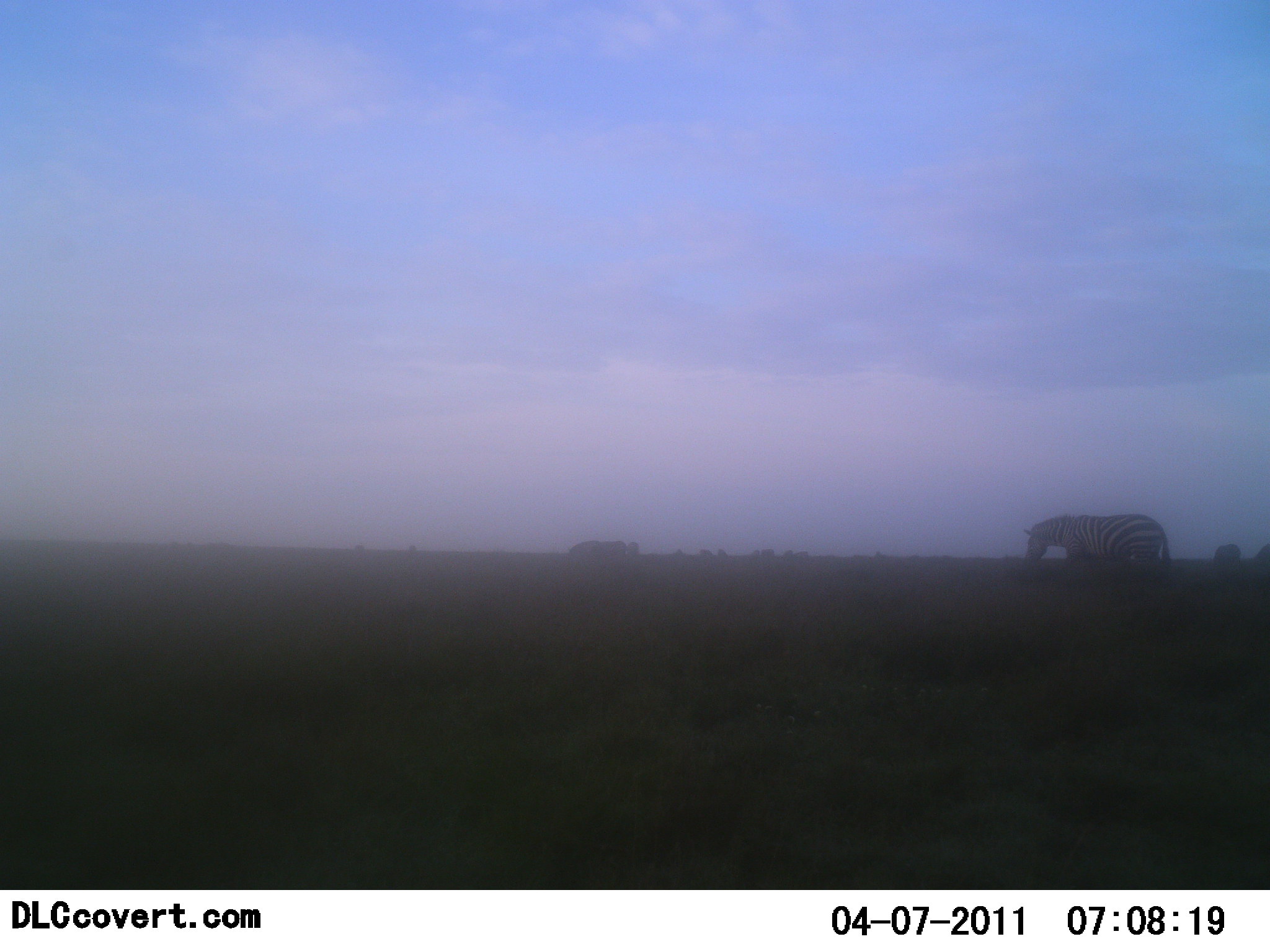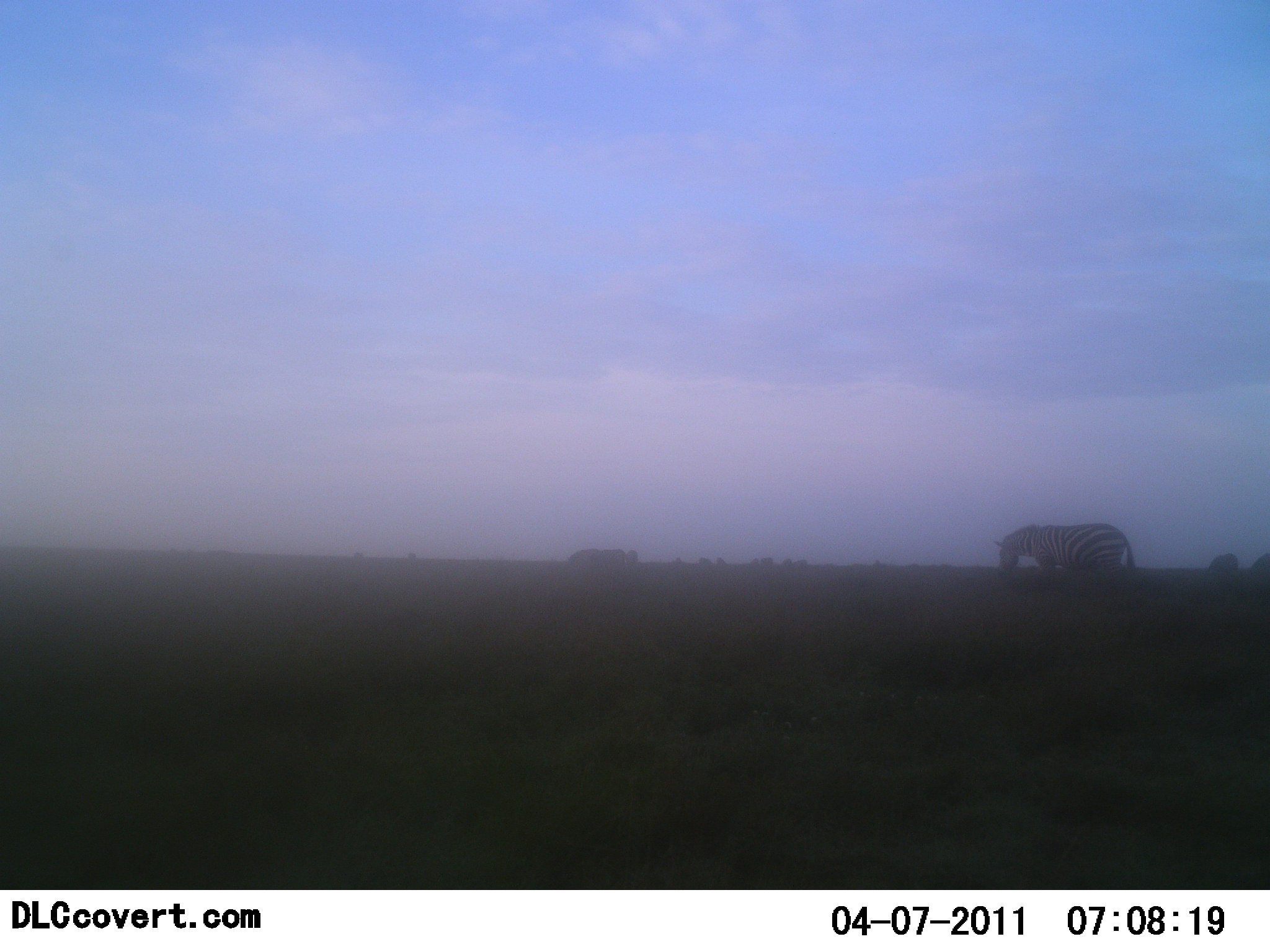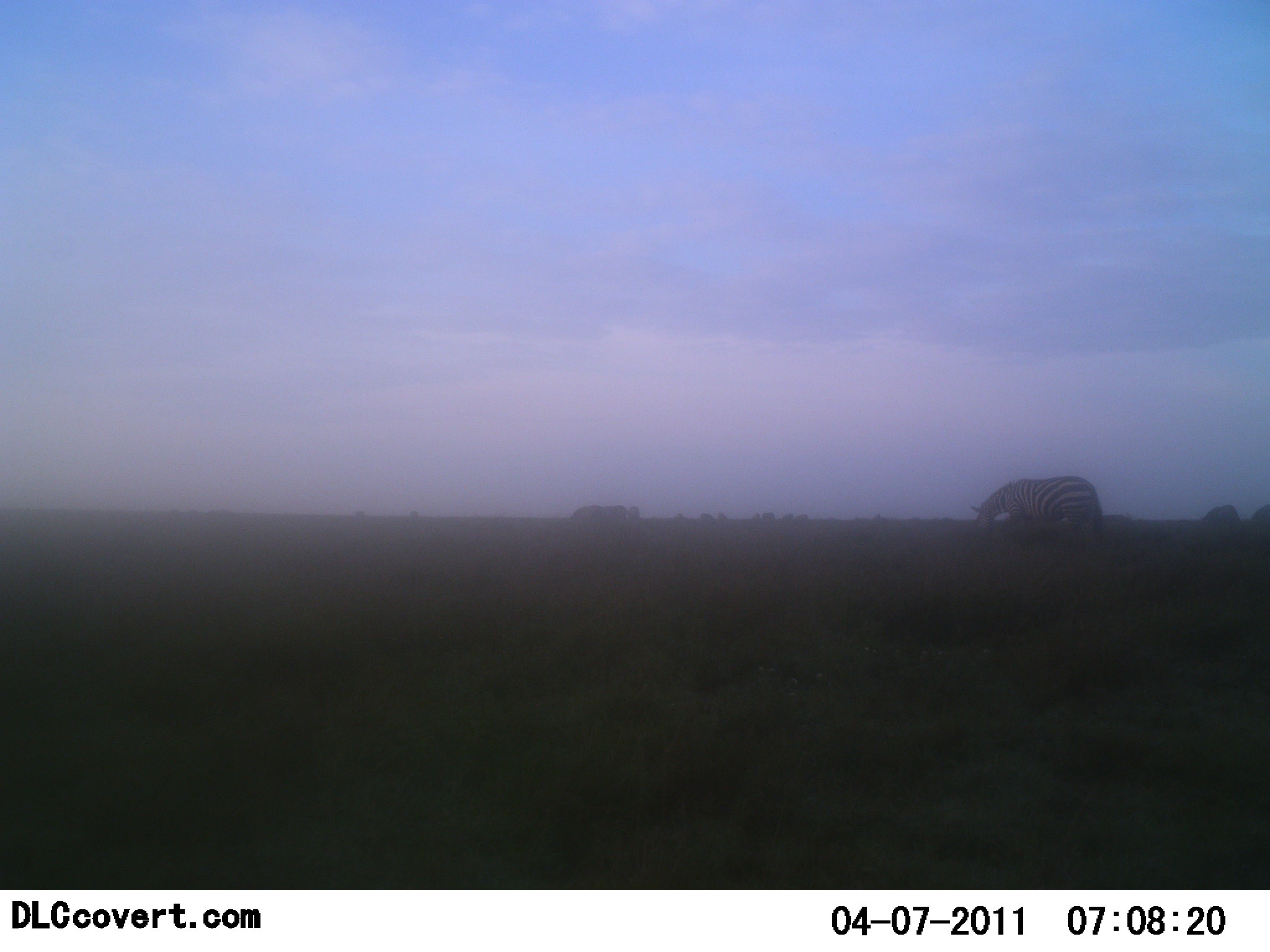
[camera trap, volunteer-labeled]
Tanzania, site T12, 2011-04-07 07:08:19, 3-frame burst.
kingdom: Animalia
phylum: Chordata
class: Mammalia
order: Perissodactyla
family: Equidae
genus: Equus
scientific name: Equus quagga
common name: plains zebra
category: zebra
Zebra (plains zebra) (Equus quagga), count 1. Behavior (volunteer vote fractions): standing 20%, resting 0%, moving 80%, interacting 0%. Young present (vote fraction): 0%. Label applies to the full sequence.